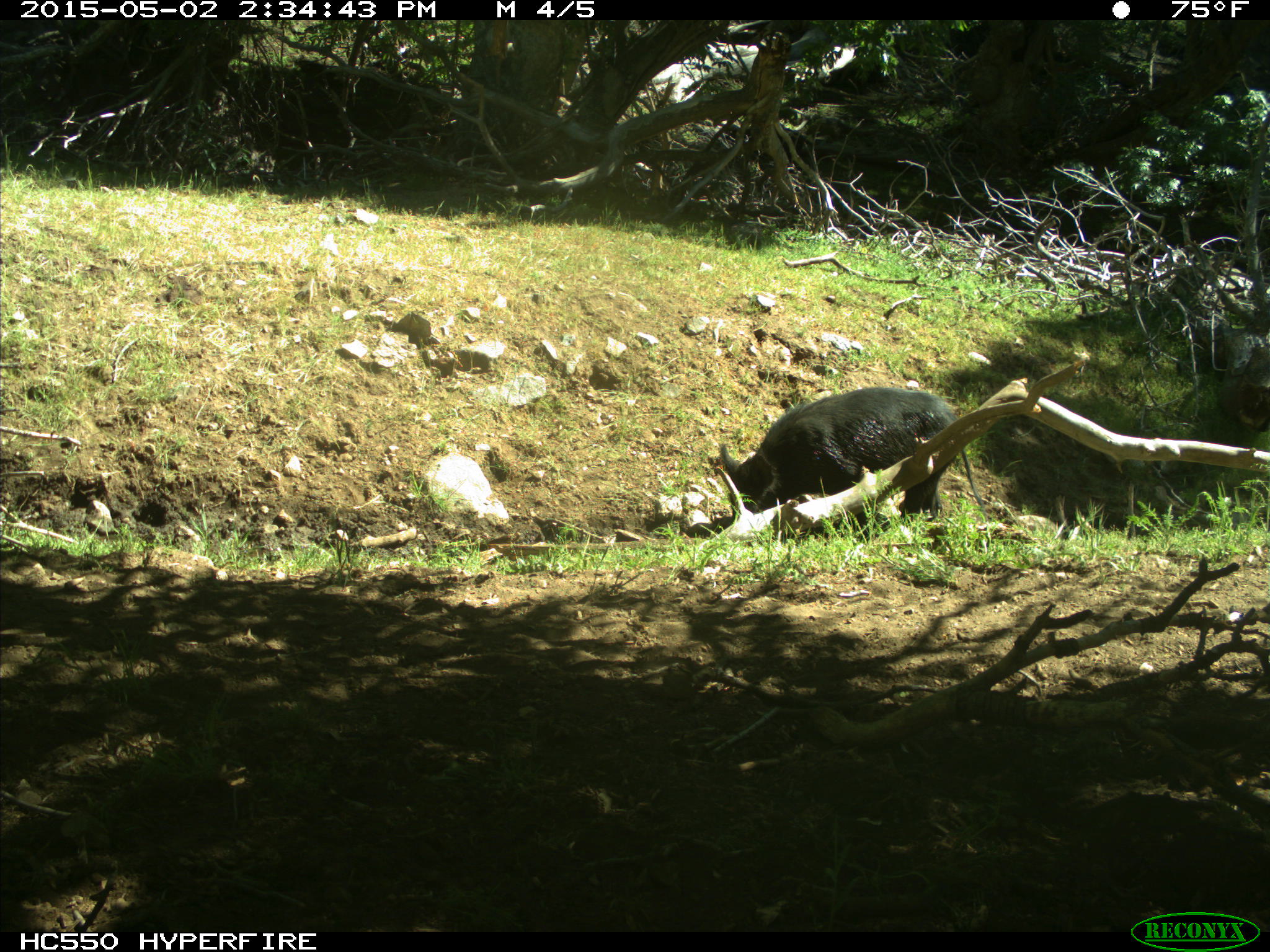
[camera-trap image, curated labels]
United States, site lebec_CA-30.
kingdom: Animalia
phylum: Chordata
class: Mammalia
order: Artiodactyla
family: Suidae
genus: Sus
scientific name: Sus scrofa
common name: wild boar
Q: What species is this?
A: Sus scrofa (wild boar).